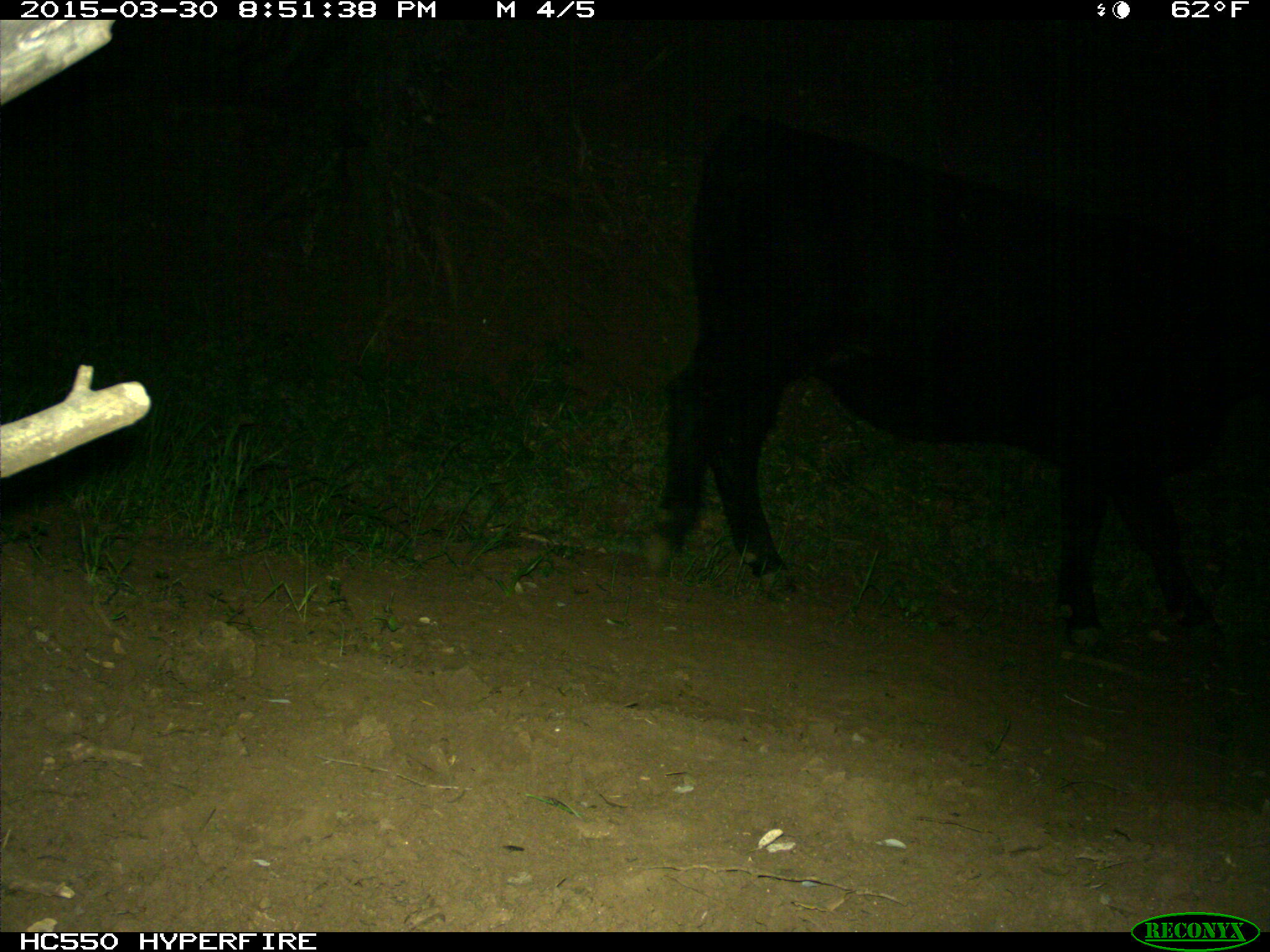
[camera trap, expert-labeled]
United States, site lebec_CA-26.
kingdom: Animalia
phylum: Chordata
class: Mammalia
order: Artiodactyla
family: Bovidae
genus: Bos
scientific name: Bos taurus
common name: domestic cow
Bos taurus (domestic cow).